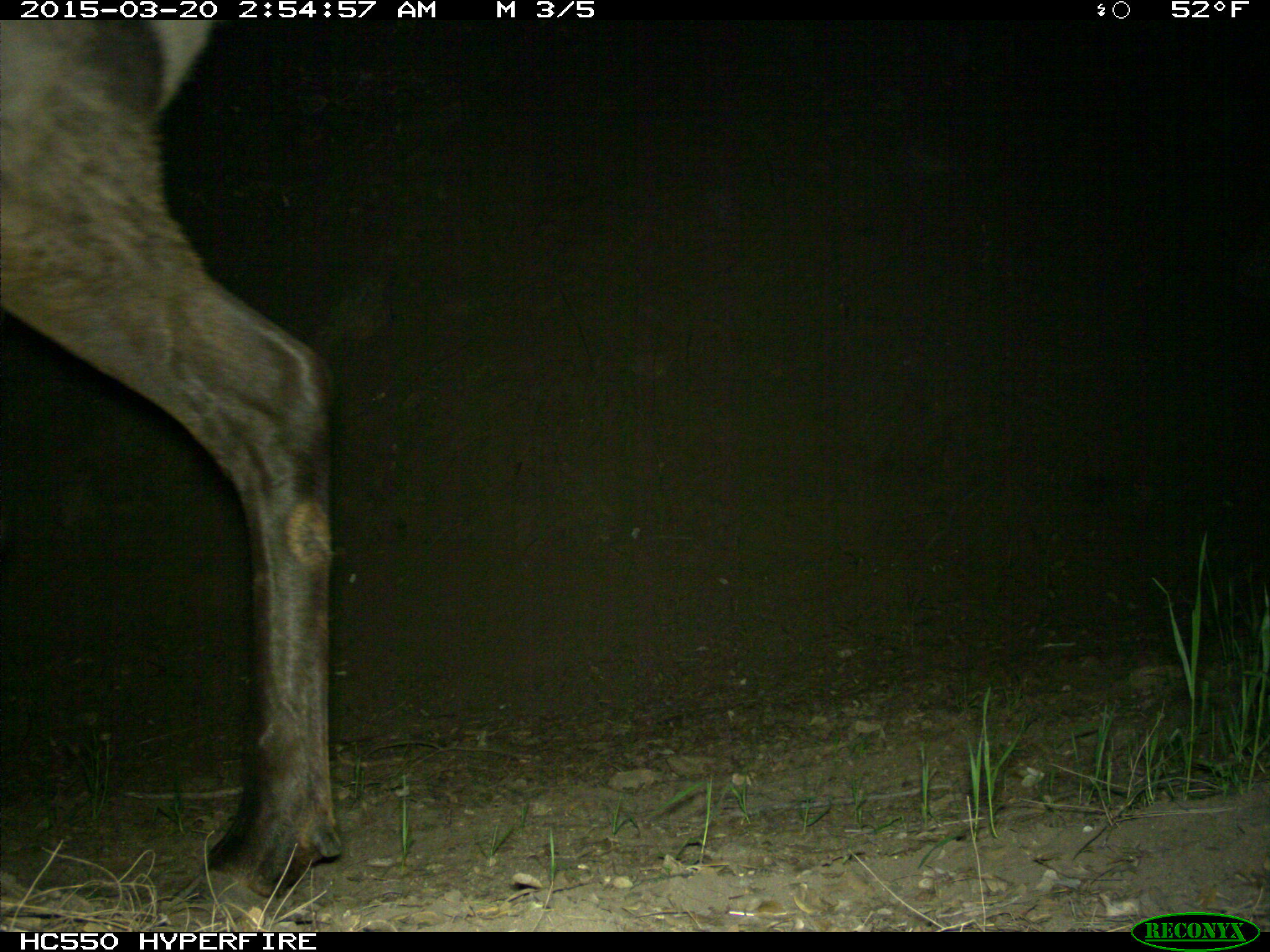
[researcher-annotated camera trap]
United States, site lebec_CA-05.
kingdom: Animalia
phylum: Chordata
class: Mammalia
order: Artiodactyla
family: Cervidae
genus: Cervus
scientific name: Cervus canadensis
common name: elk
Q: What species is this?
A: Cervus canadensis (elk).